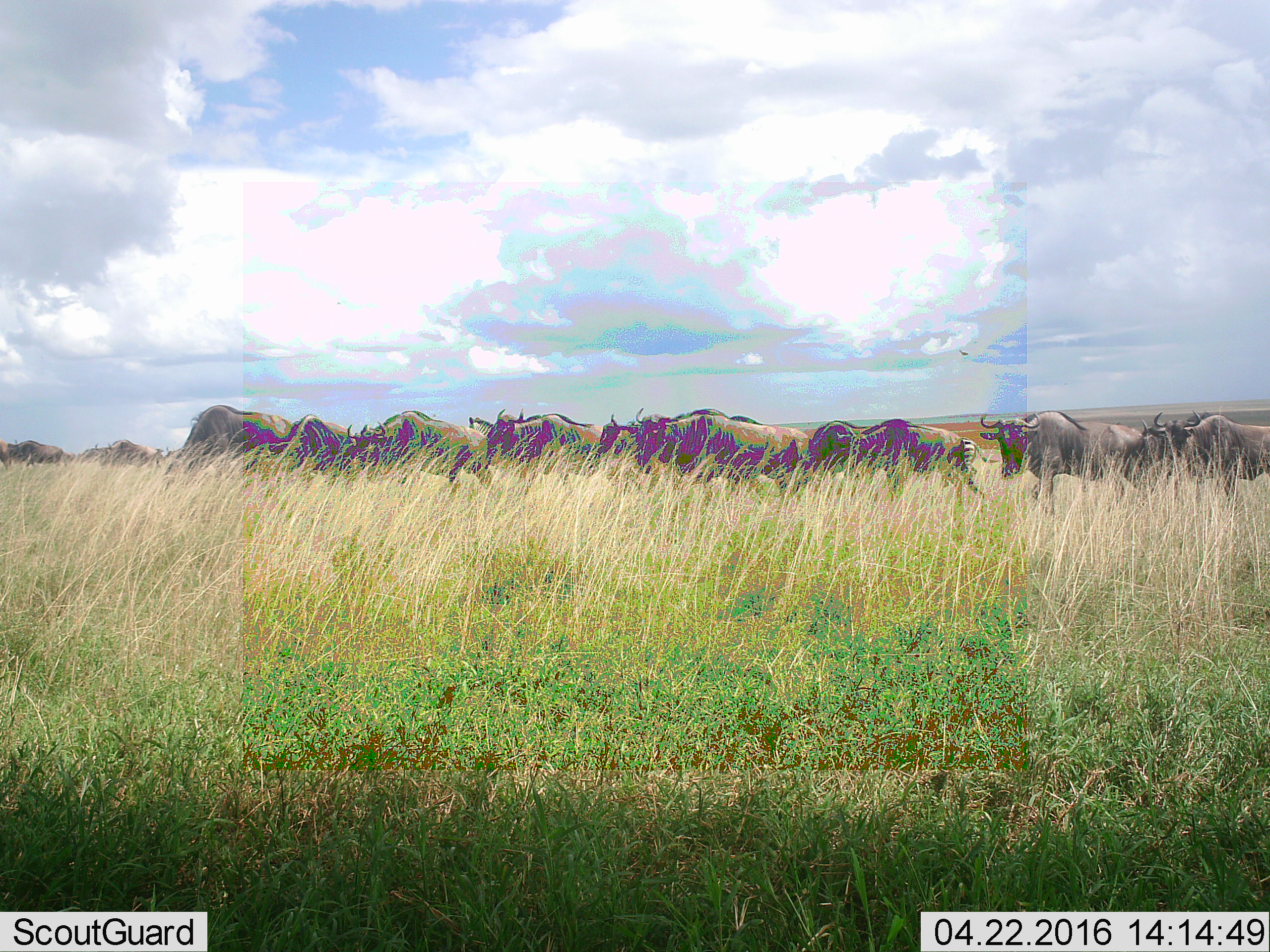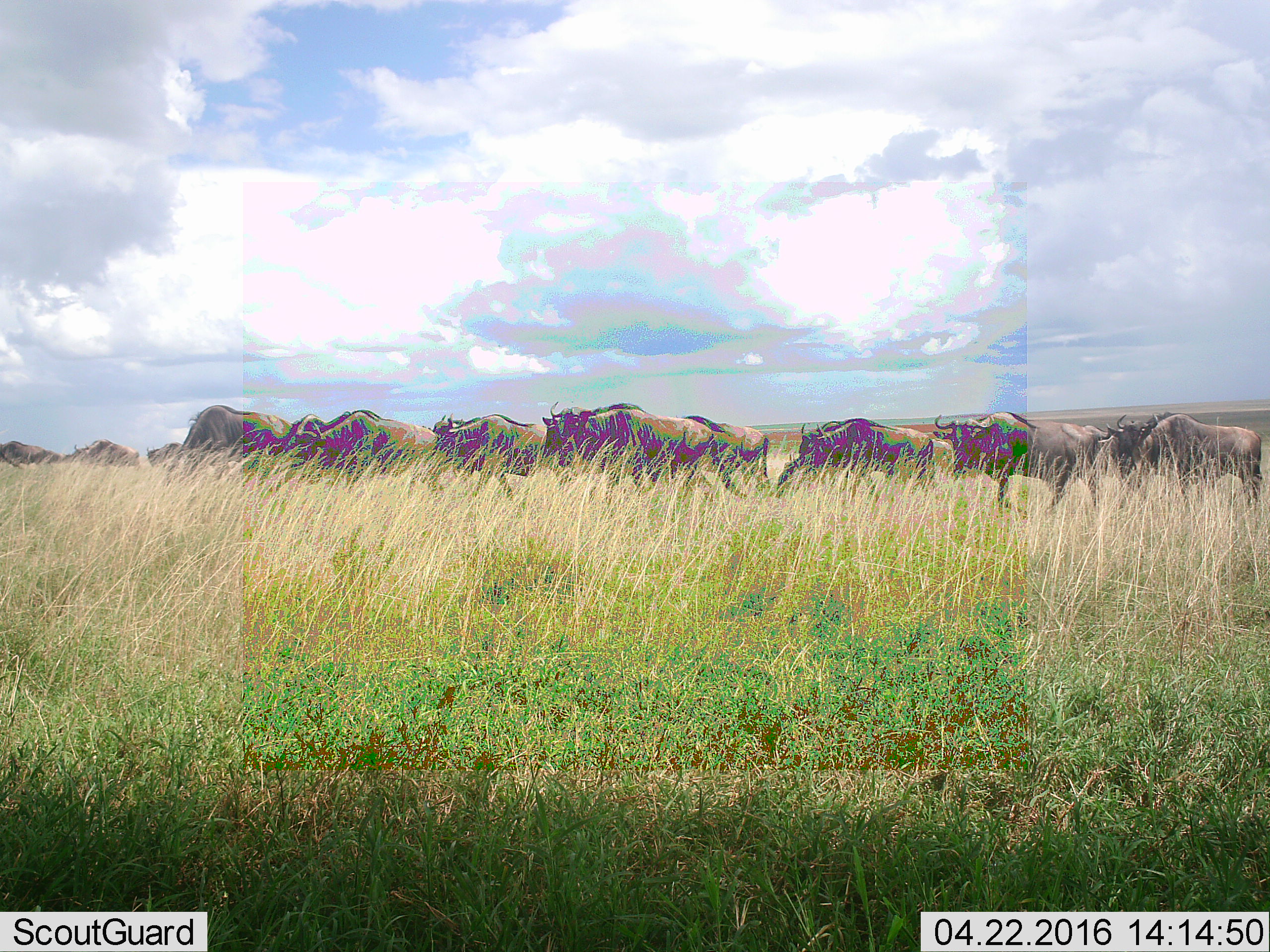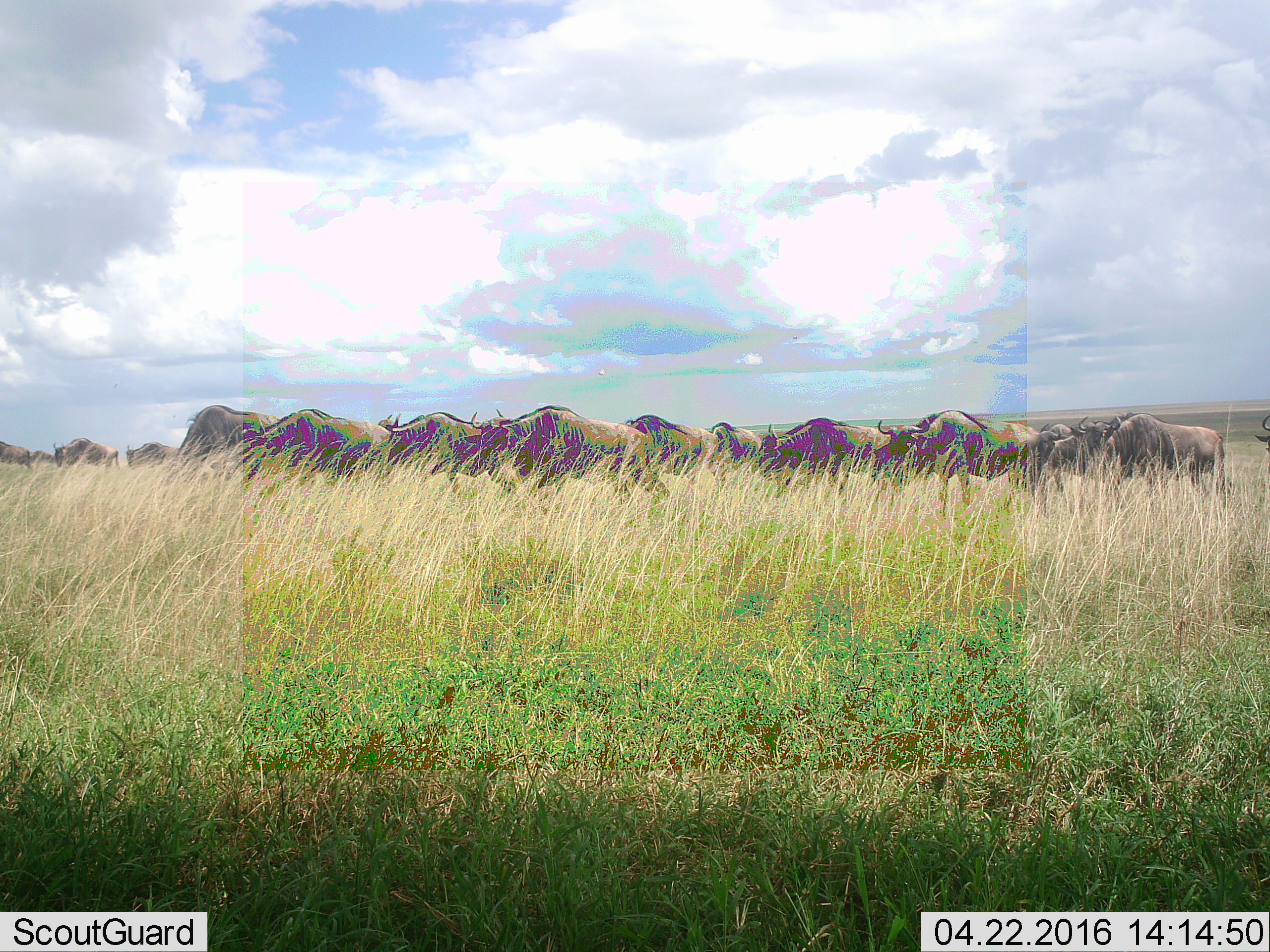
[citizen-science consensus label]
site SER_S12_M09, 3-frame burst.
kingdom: Animalia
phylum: Chordata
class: Mammalia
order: Artiodactyla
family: Bovidae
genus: Connochaetes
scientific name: Connochaetes taurinus taurinus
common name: blue wildebeest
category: wildebeestblue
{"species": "wildebeestblue (blue wildebeest) (Connochaetes taurinus taurinus)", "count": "11-50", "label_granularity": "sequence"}